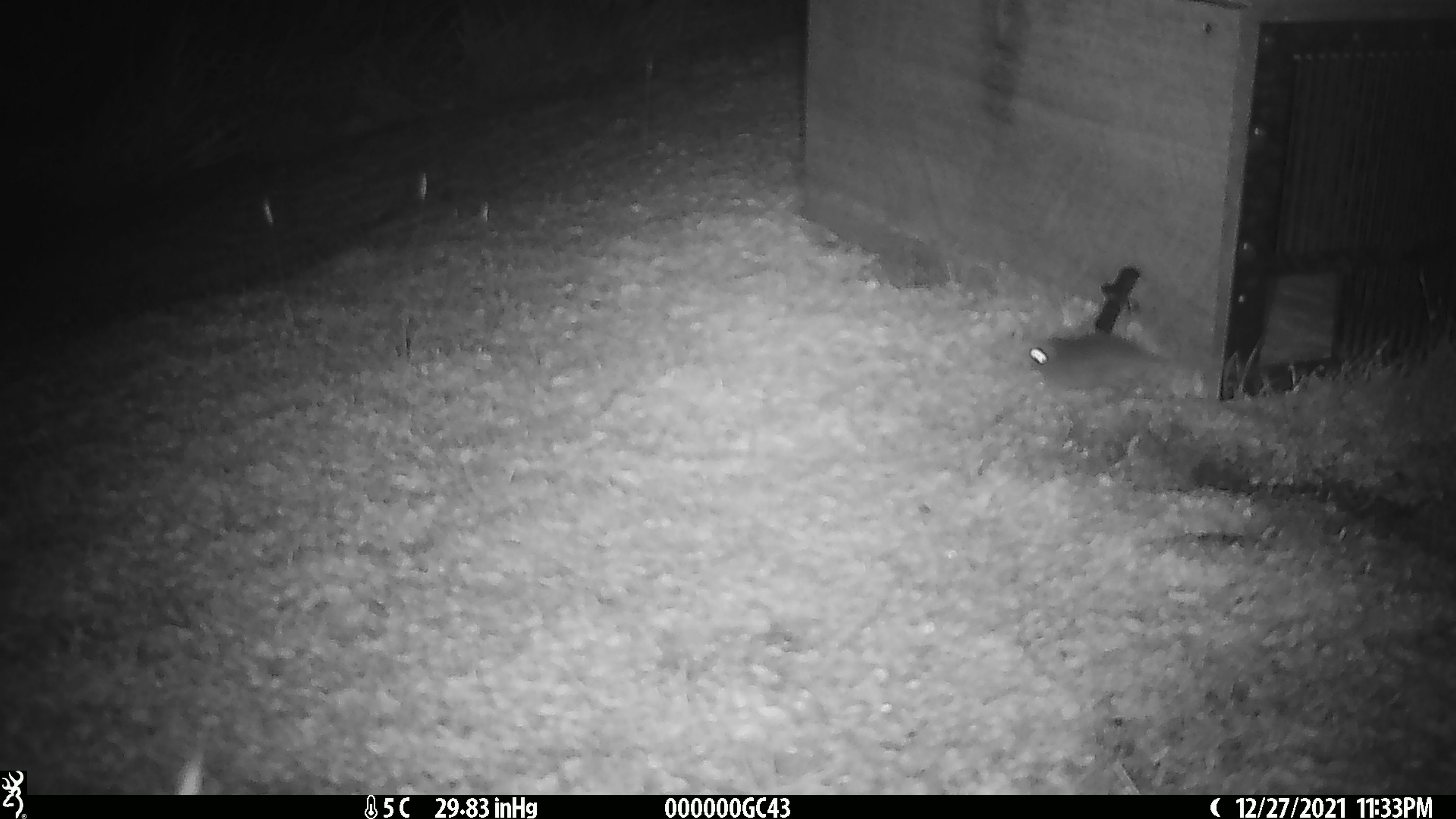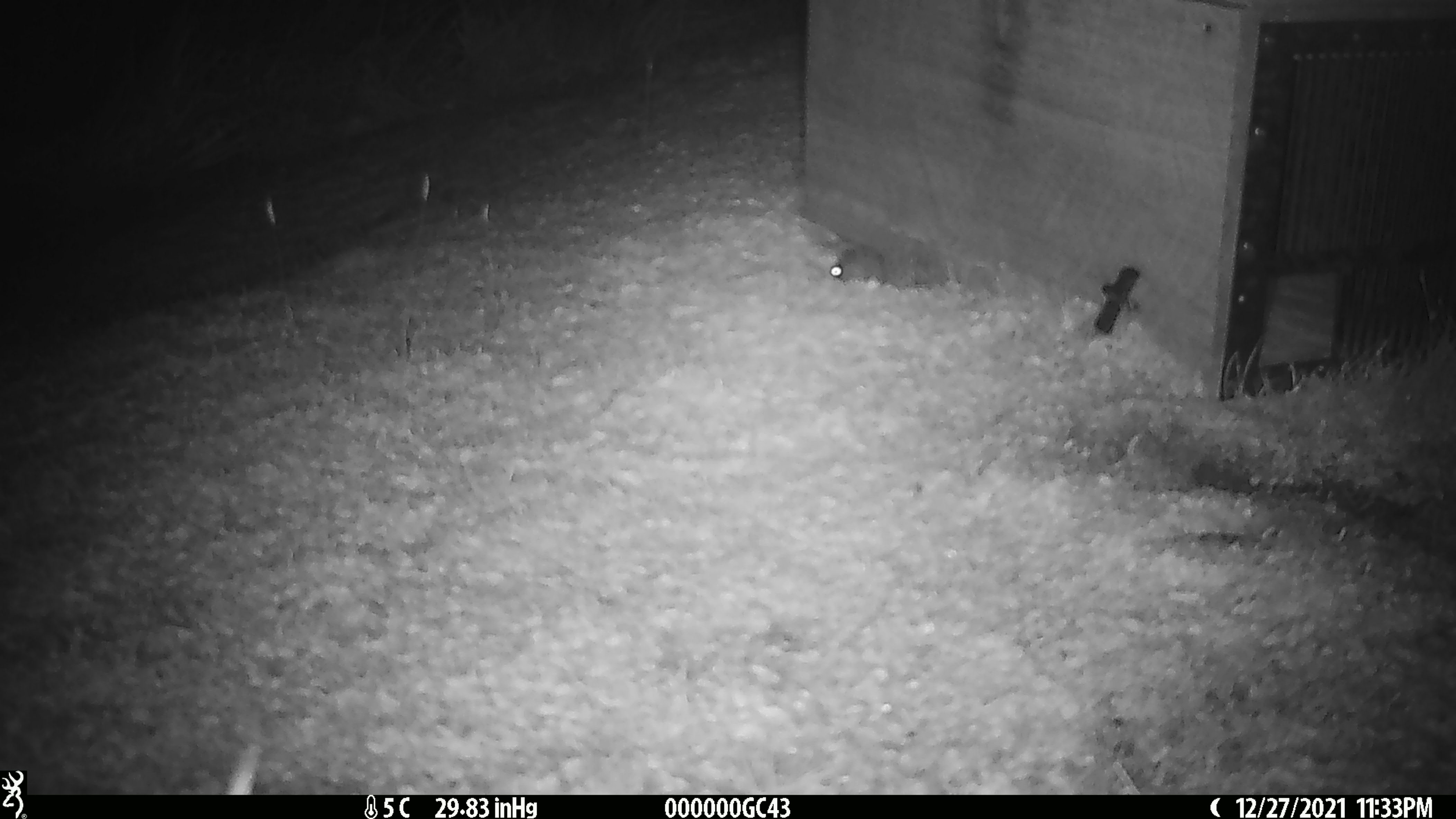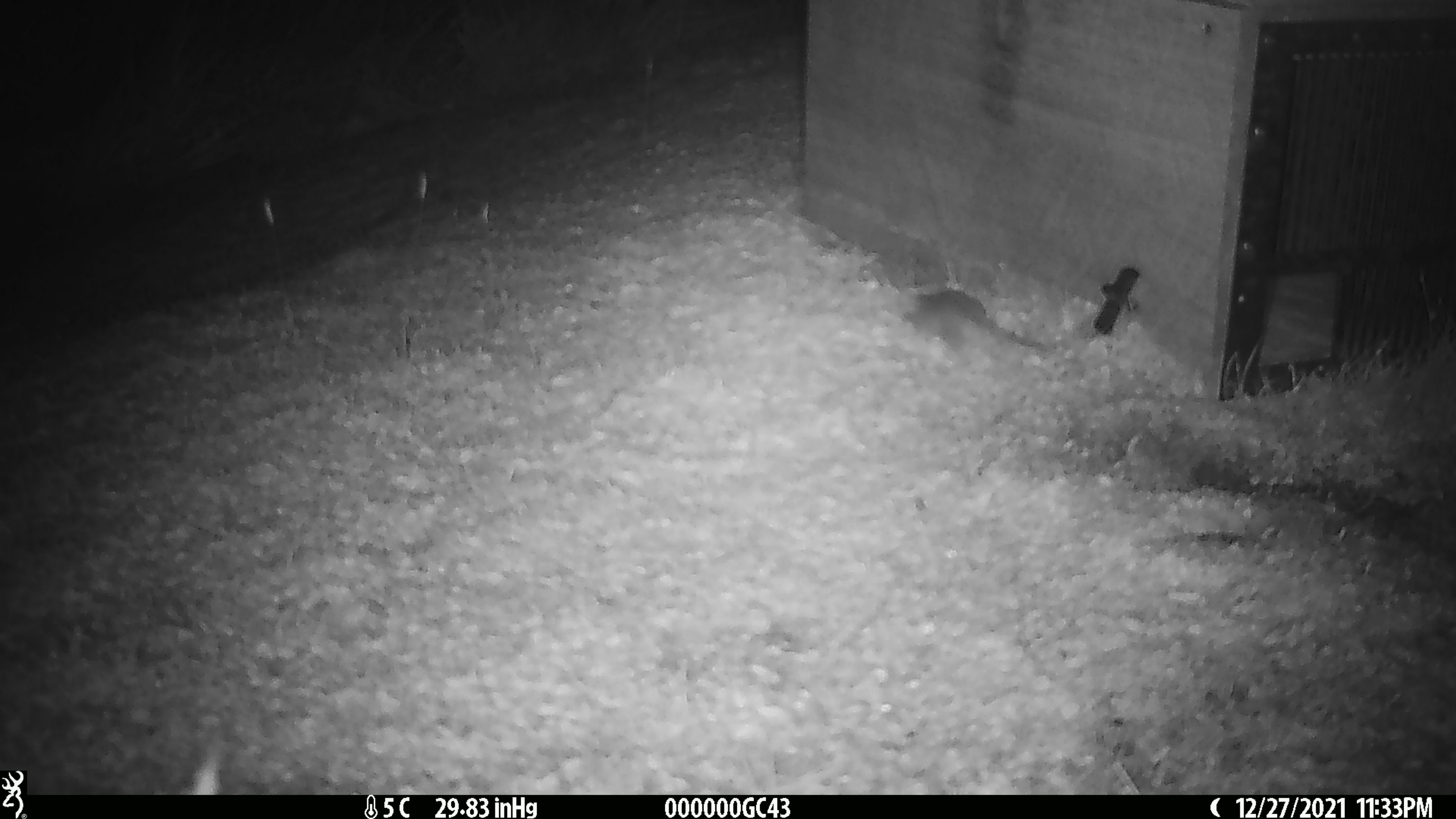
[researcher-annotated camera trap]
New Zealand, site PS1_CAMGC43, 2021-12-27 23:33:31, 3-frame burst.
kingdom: Animalia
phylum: Chordata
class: Mammalia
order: Rodentia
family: Muridae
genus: Mus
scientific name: Mus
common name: mouse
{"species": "mouse (Mus)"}